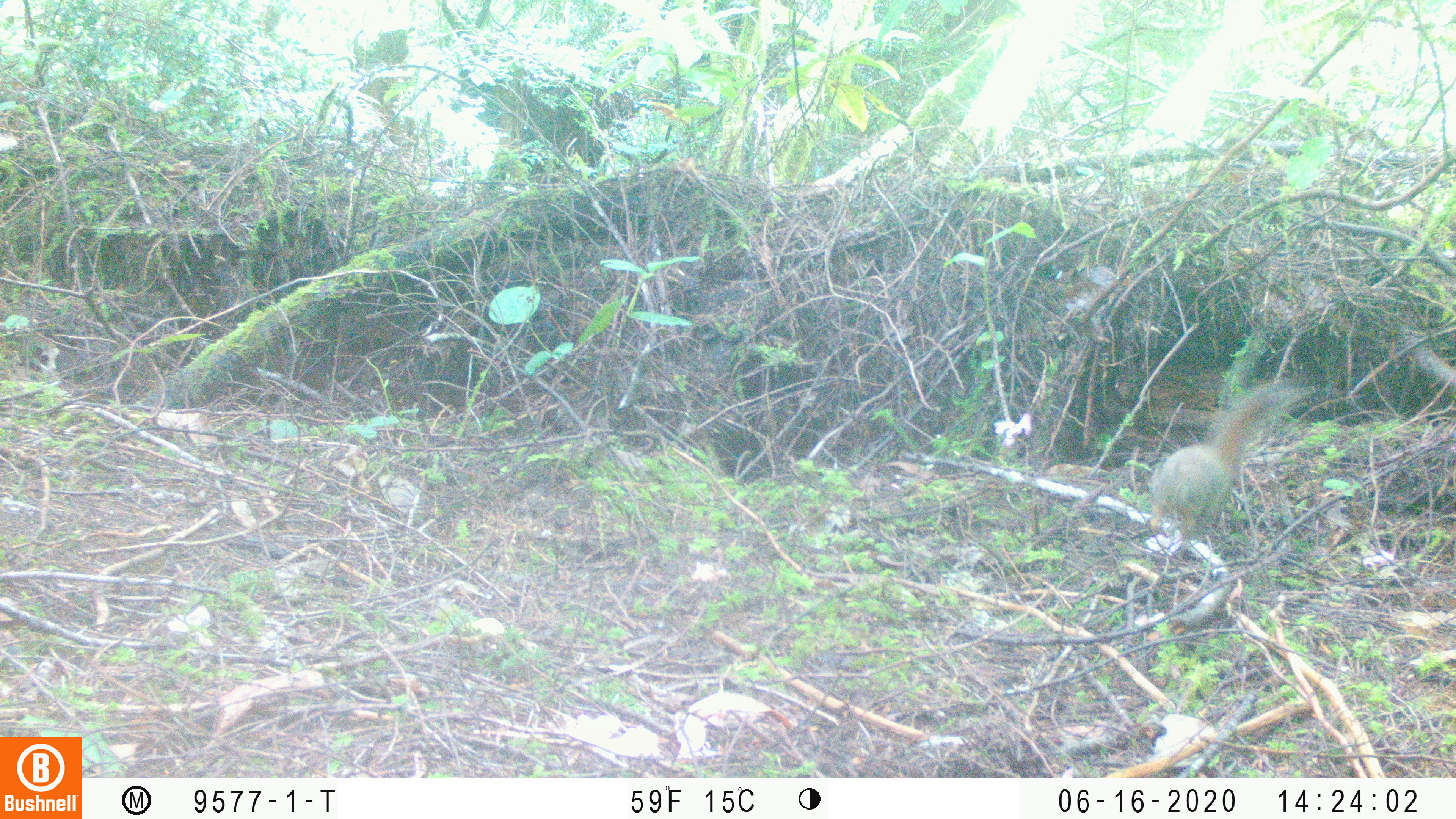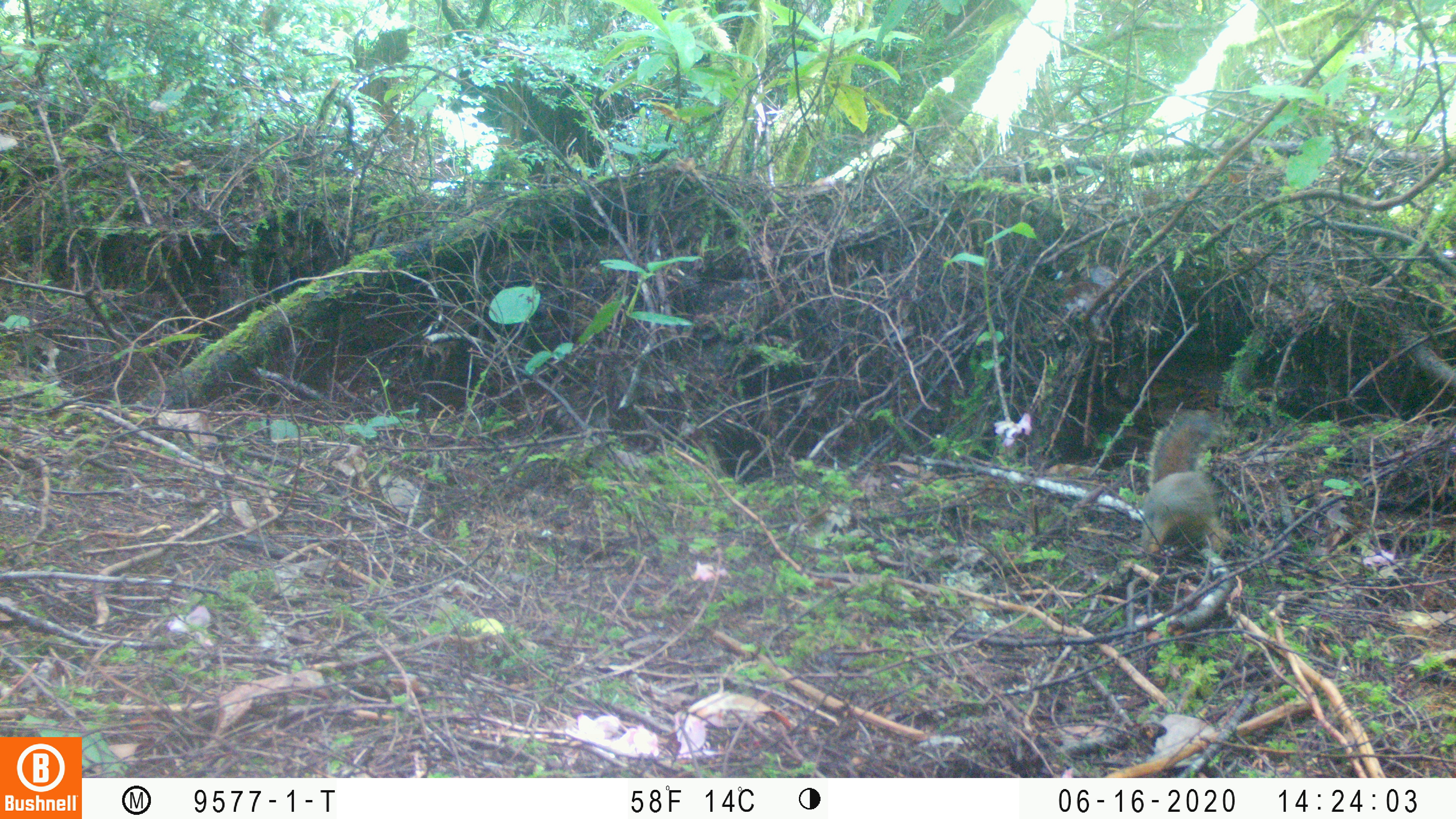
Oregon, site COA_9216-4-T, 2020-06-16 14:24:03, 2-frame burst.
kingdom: Animalia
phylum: Chordata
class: Mammalia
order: Rodentia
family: Sciuridae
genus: Tamiasciurus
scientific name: Tamiasciurus douglasii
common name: douglas squirrel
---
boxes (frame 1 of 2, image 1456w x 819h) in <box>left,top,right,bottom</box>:
douglas squirrel: <box>1134,383,1288,553</box>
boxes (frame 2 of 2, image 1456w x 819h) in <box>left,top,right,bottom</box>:
douglas squirrel: <box>1128,410,1223,570</box>